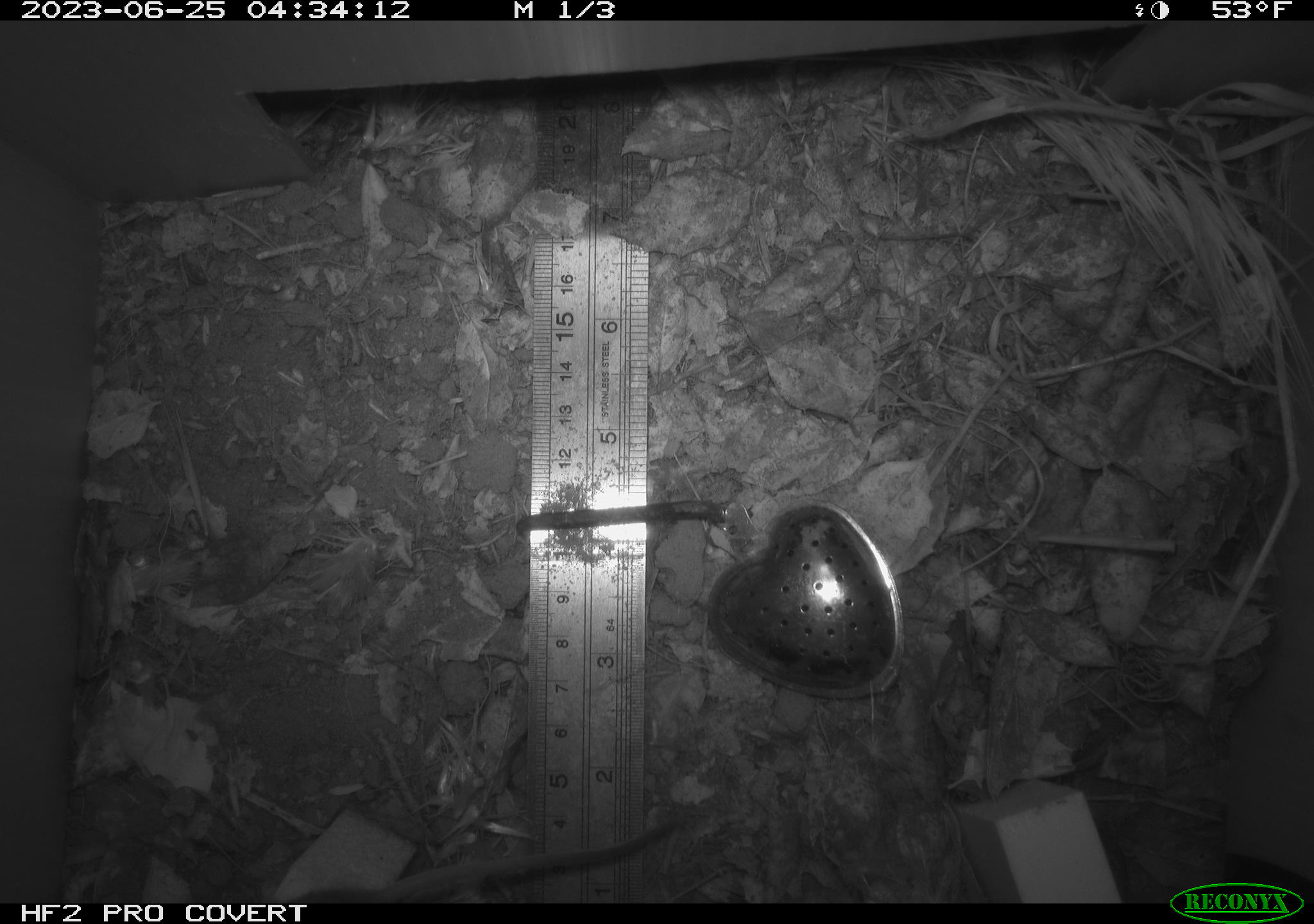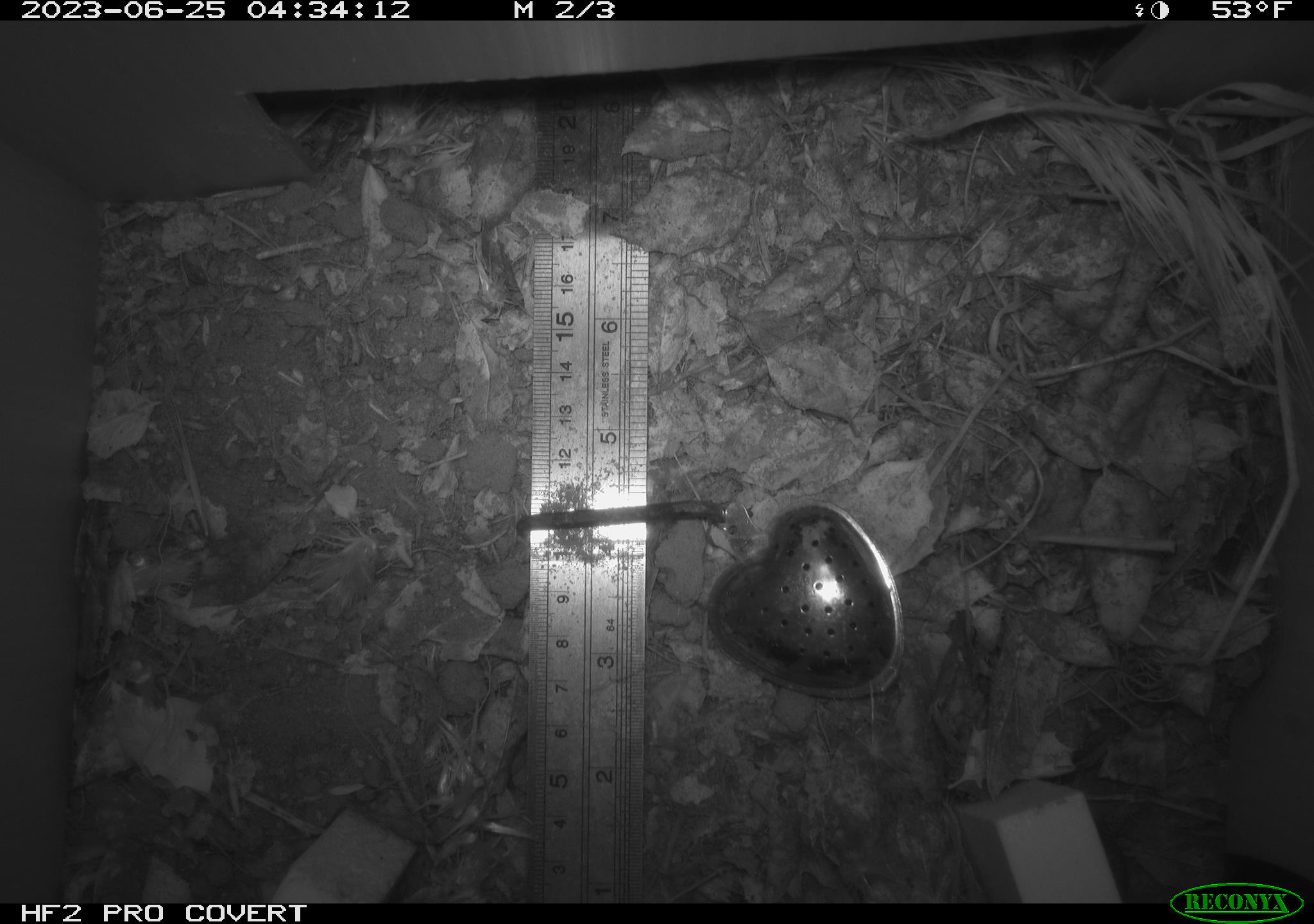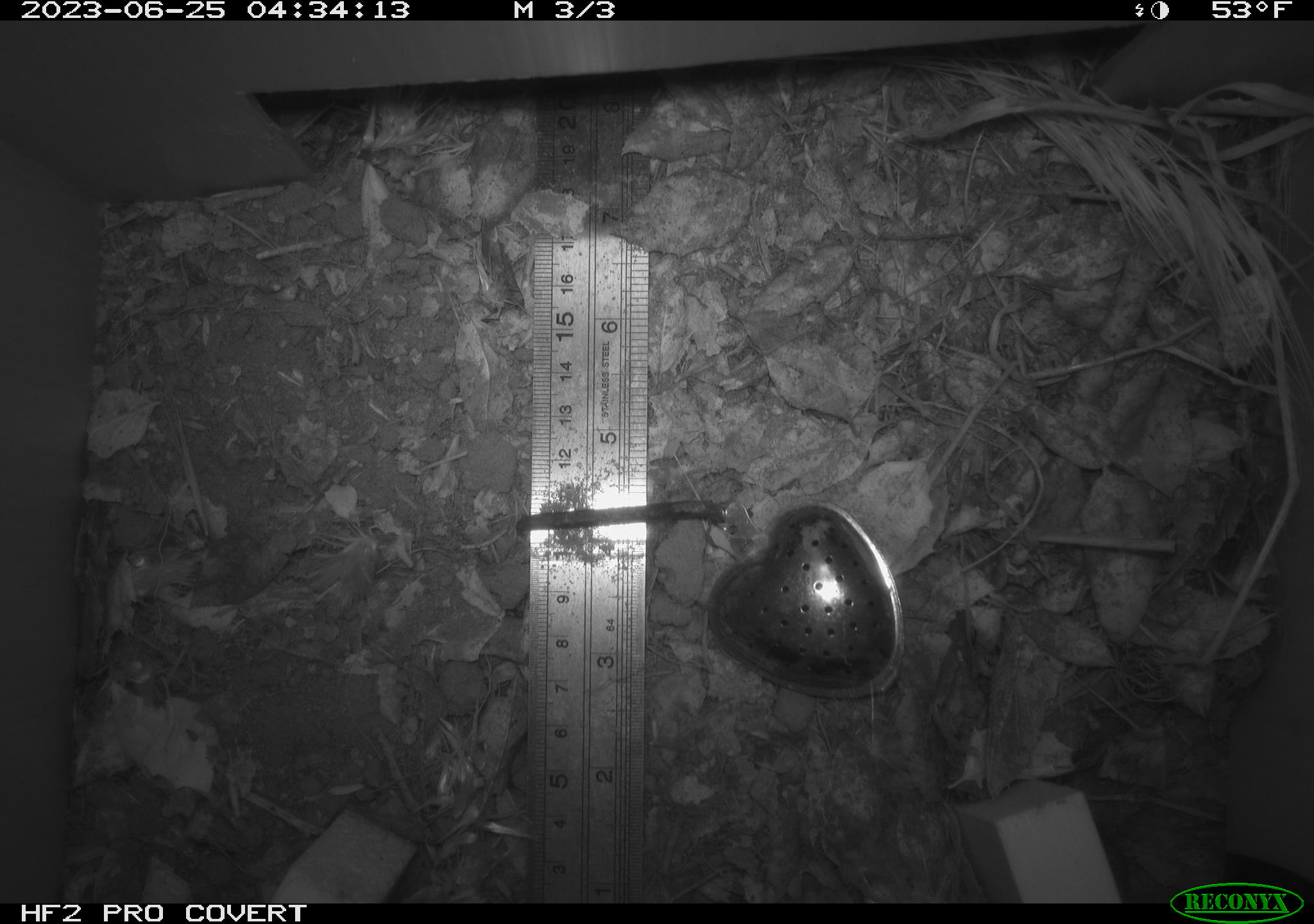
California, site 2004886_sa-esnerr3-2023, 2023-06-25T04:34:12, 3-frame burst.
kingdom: Animalia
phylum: Chordata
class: Mammalia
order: Rodentia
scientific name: Rodentia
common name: mouse species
Mouse species (Rodentia).